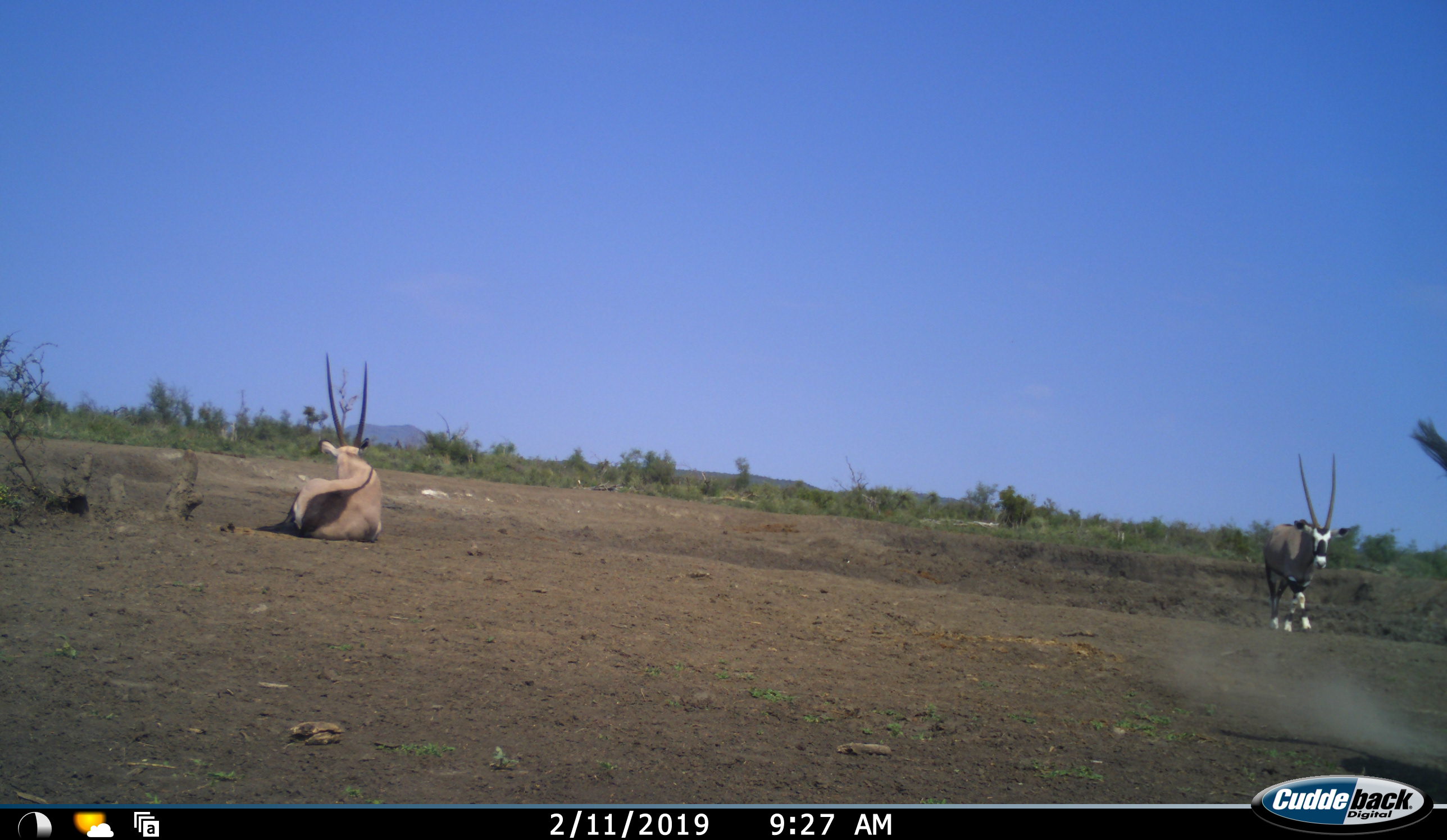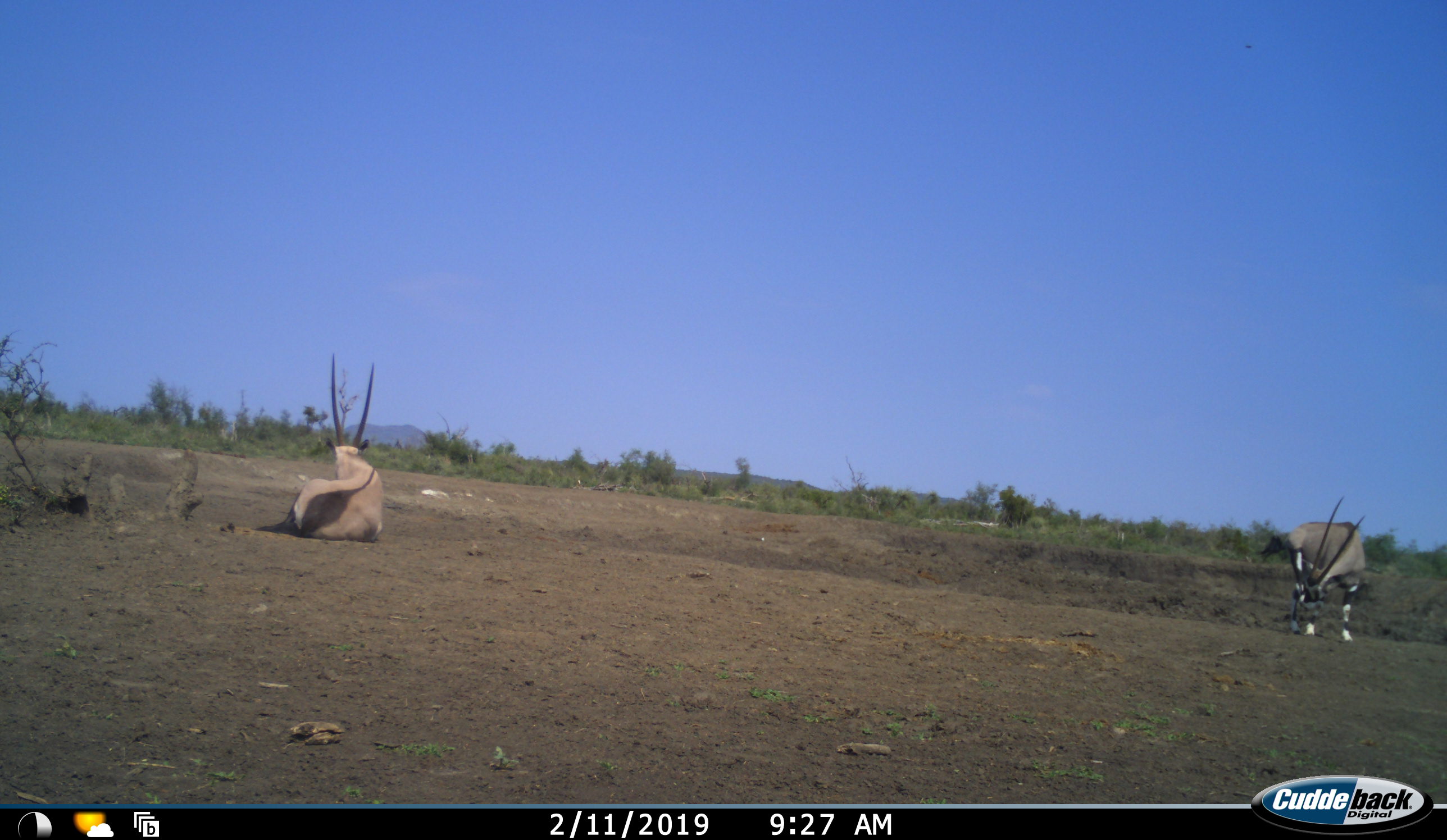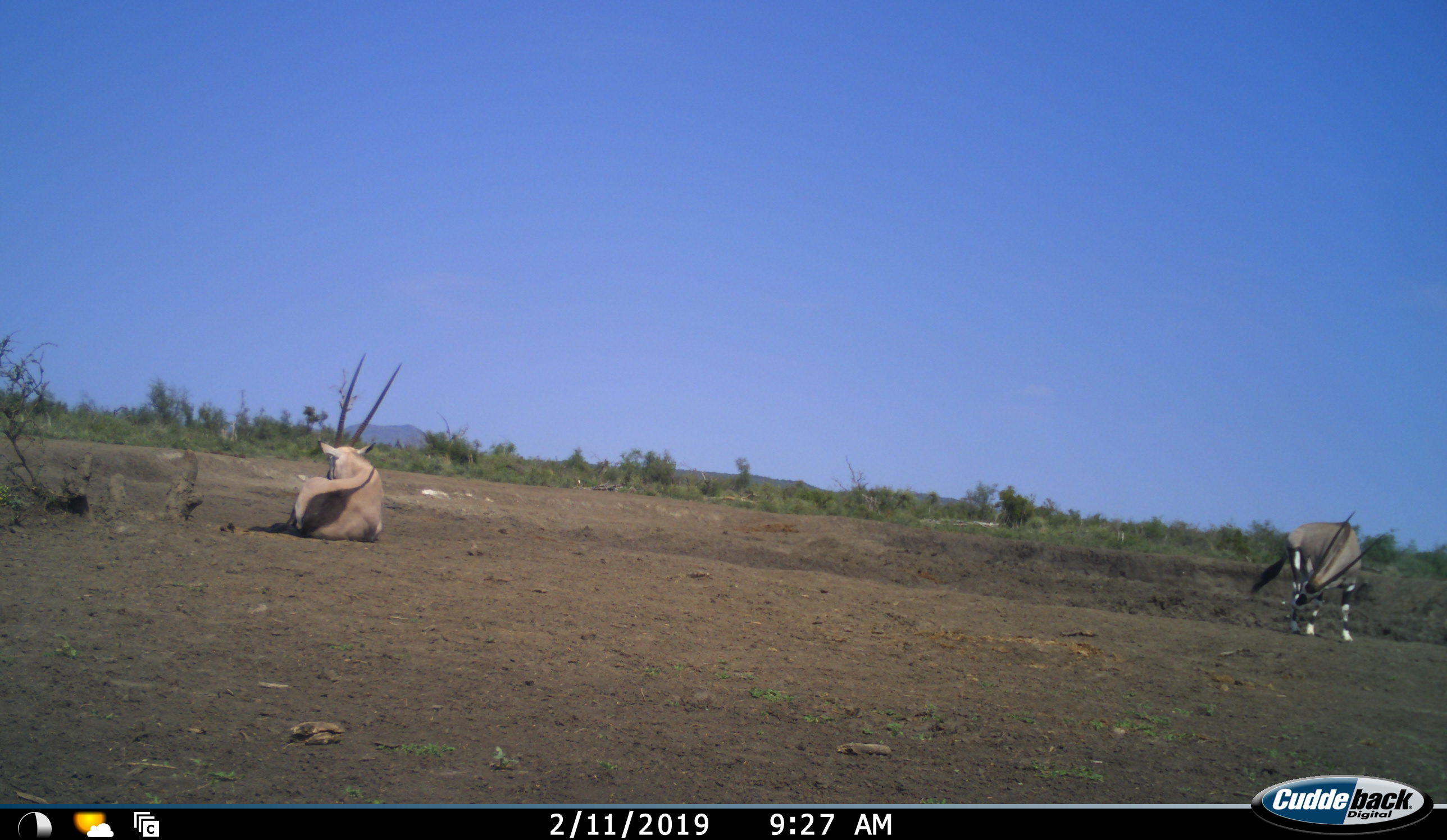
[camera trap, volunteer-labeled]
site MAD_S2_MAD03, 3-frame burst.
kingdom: Animalia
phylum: Chordata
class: Mammalia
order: Artiodactyla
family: Bovidae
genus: Oryx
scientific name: Oryx gazella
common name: gemsbok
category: oryx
Oryx (gemsbok) (Oryx gazella), count 2. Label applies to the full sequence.